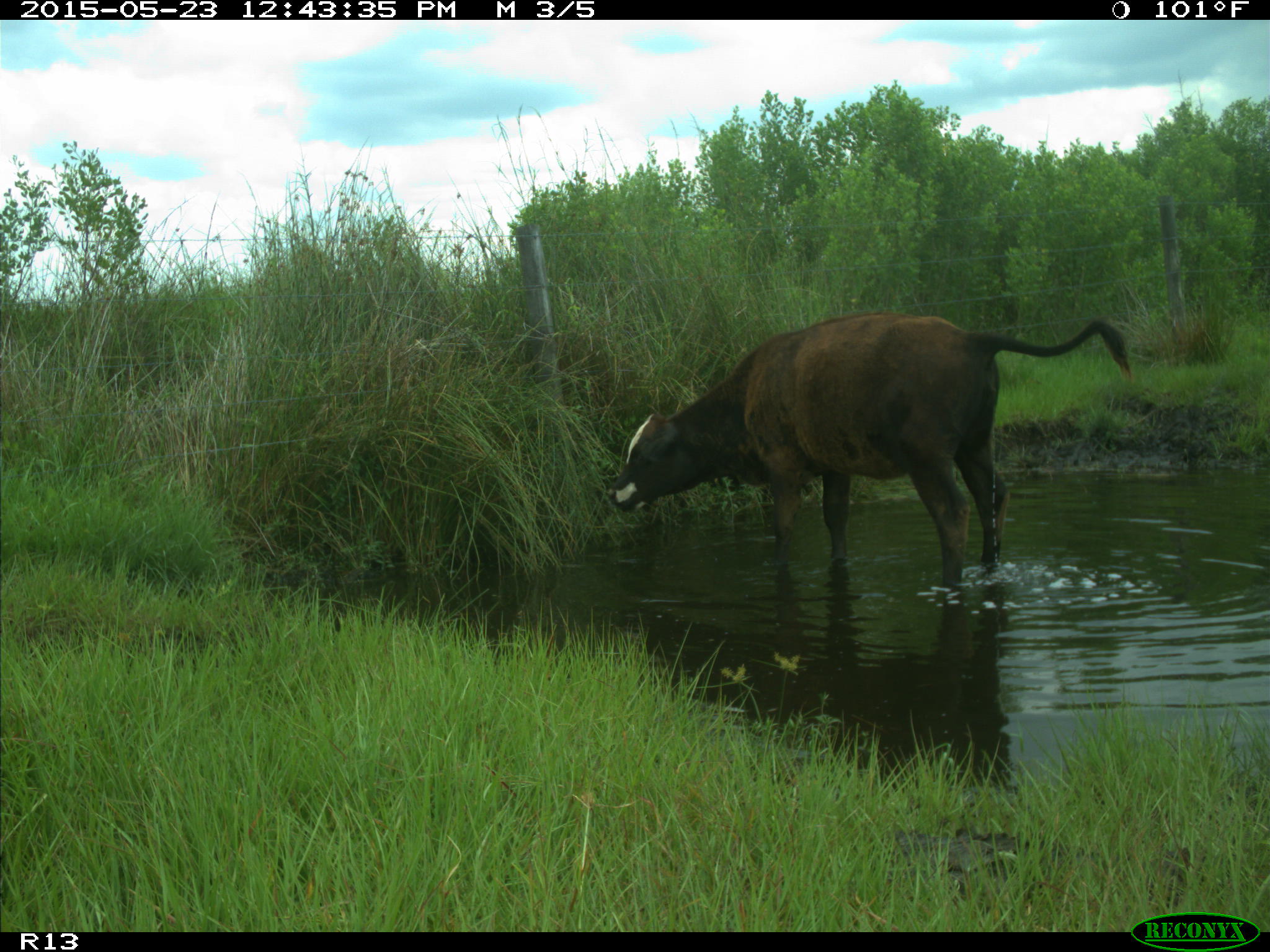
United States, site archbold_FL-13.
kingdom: Animalia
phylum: Chordata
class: Mammalia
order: Artiodactyla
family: Bovidae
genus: Bos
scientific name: Bos taurus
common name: domestic cow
Bos taurus (domestic cow).